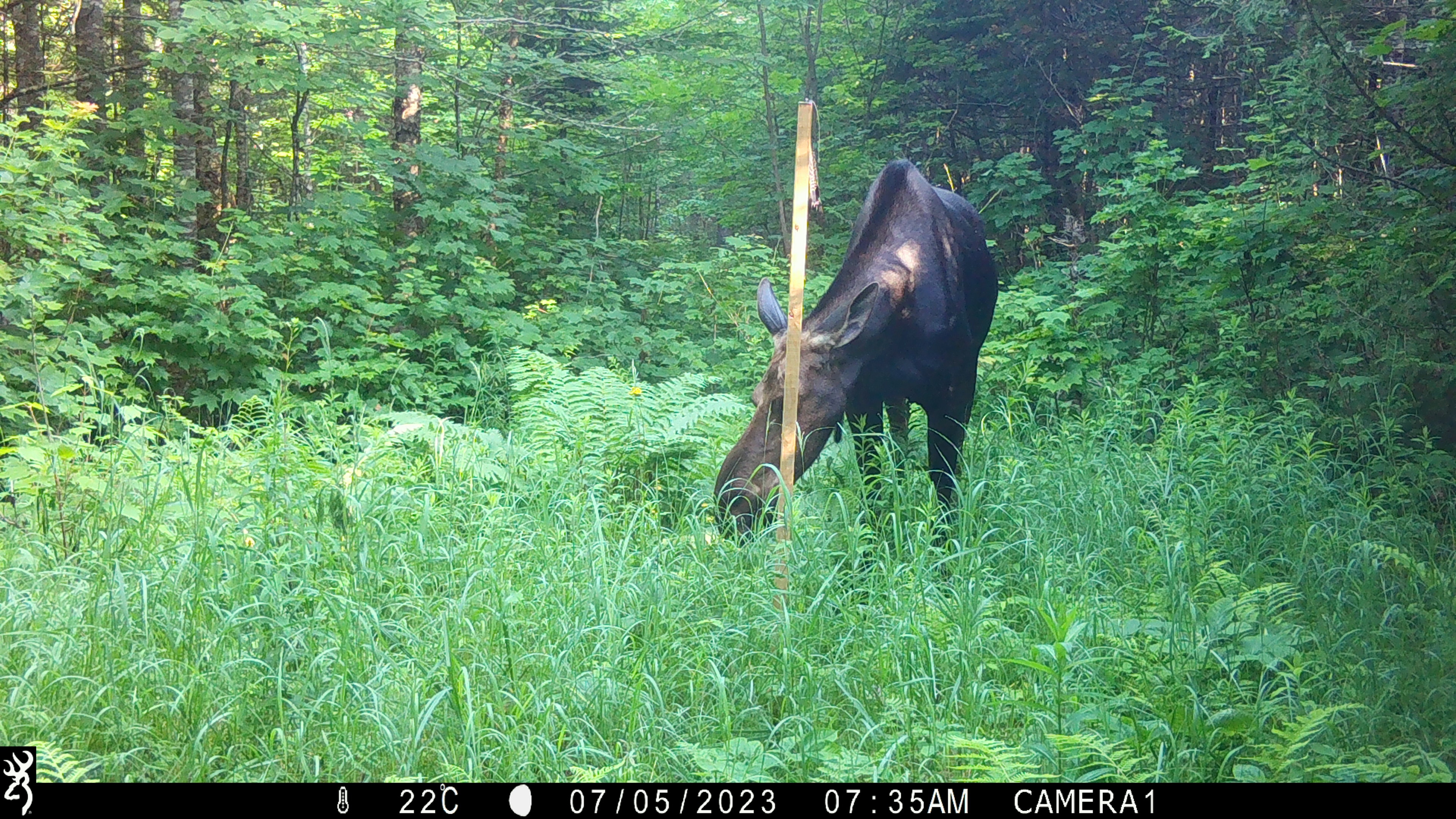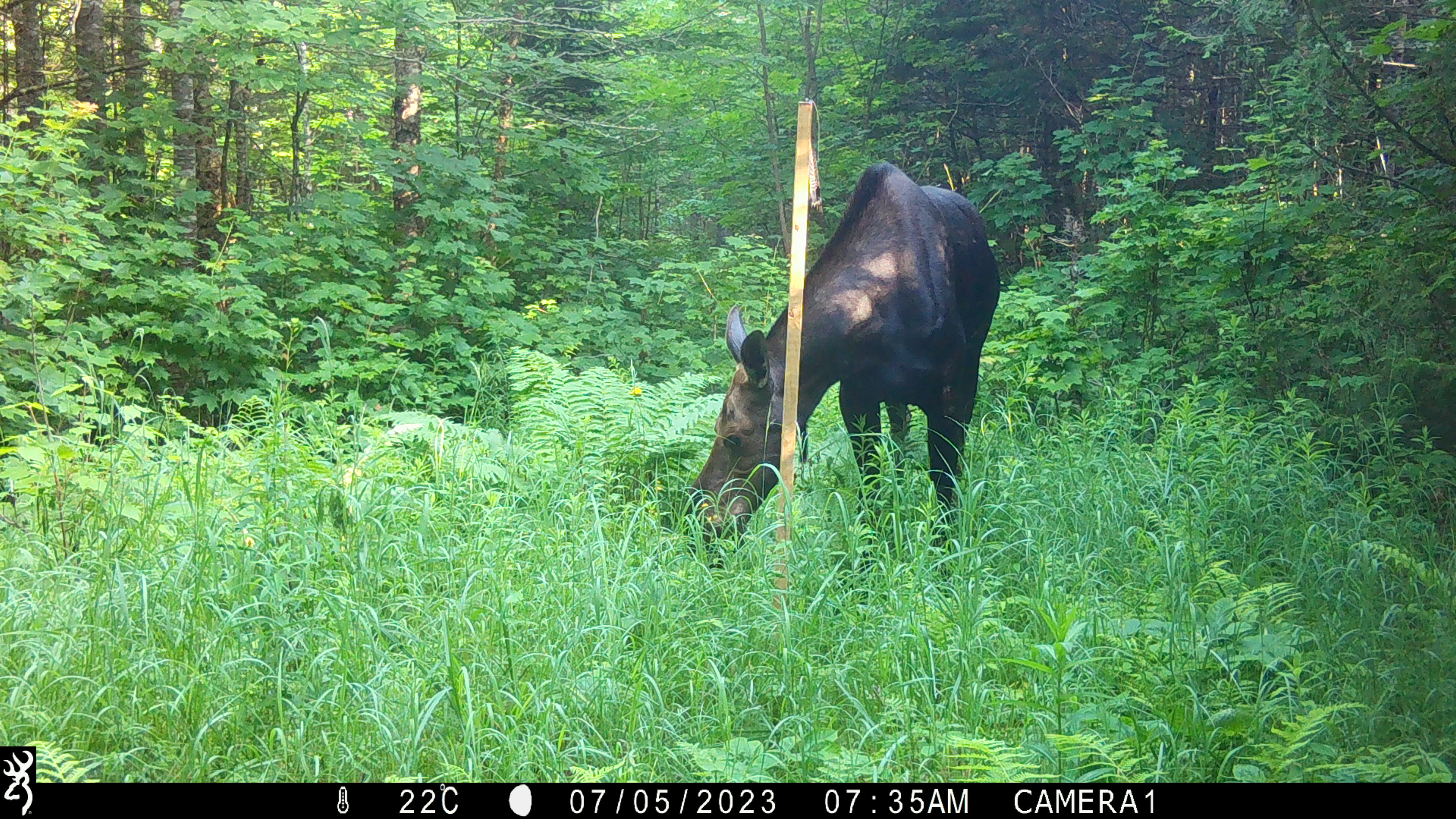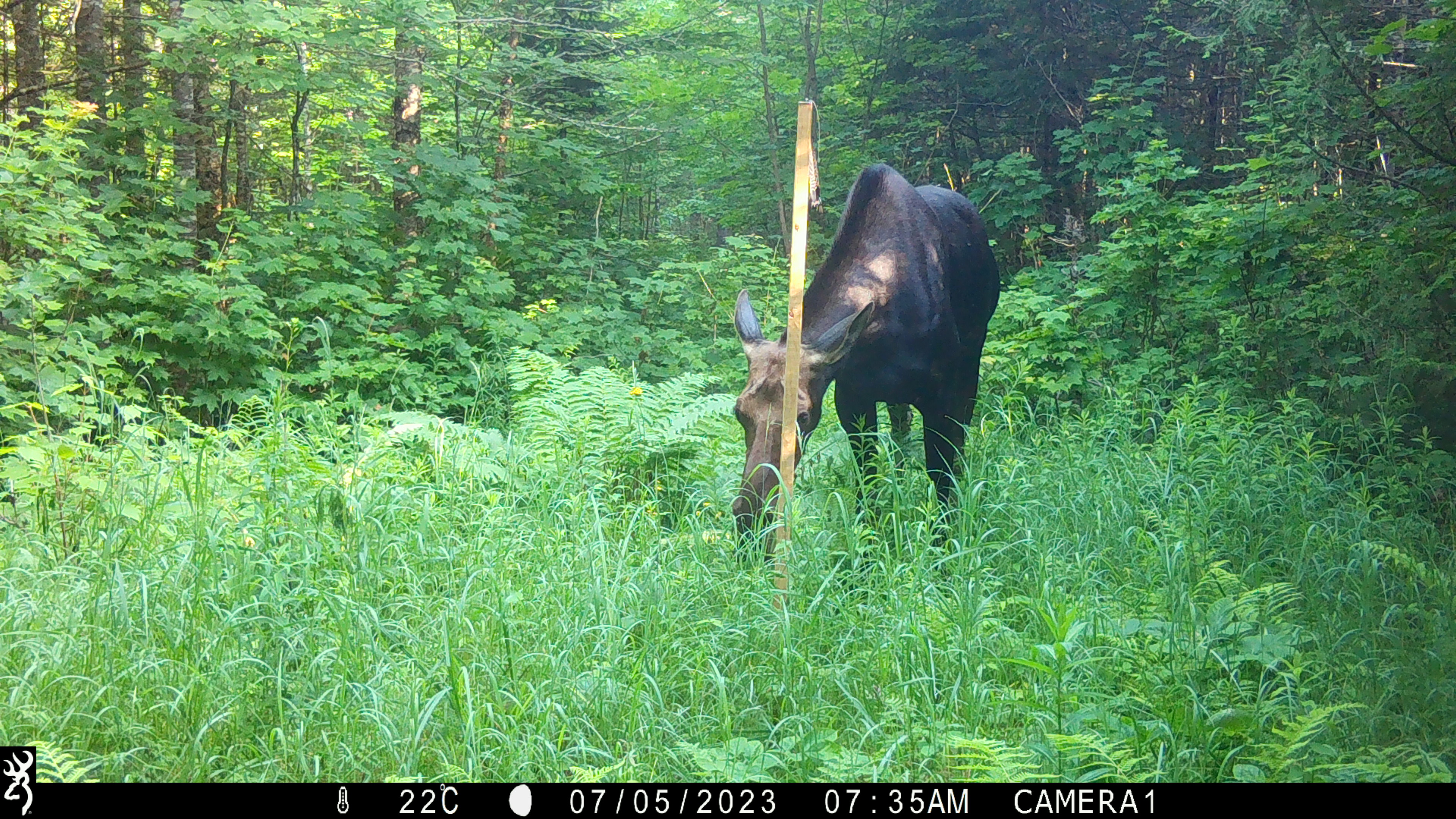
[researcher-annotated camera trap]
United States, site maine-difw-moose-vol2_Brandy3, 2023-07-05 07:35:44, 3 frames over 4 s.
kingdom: Animalia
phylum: Chordata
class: Mammalia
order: Artiodactyla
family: Cervidae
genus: Alces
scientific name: Alces alces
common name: moose